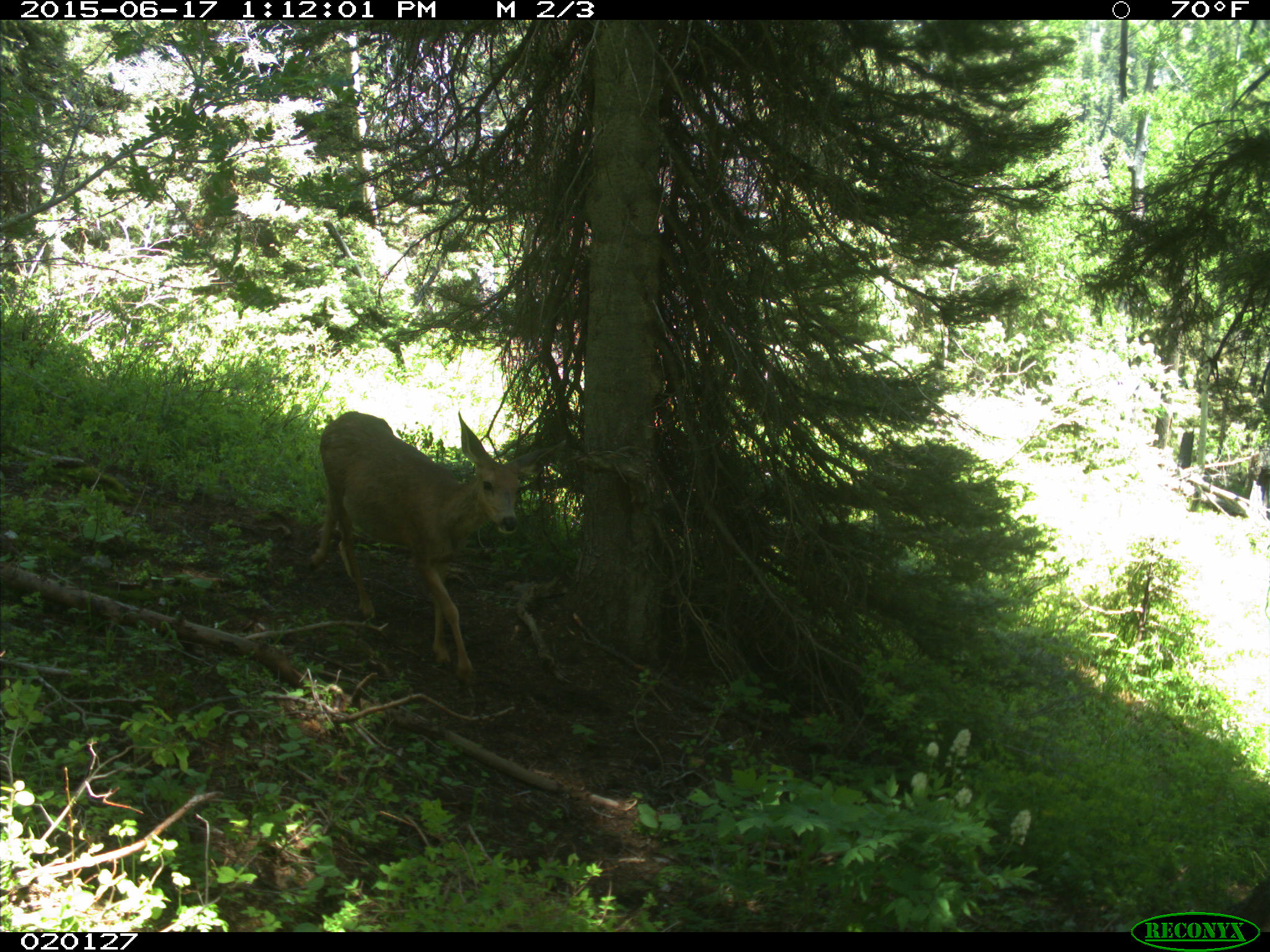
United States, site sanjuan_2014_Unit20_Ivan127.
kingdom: Animalia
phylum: Chordata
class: Mammalia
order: Artiodactyla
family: Cervidae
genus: Odocoileus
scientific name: Odocoileus hemionus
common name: mule deer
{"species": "Odocoileus hemionus (mule deer)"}